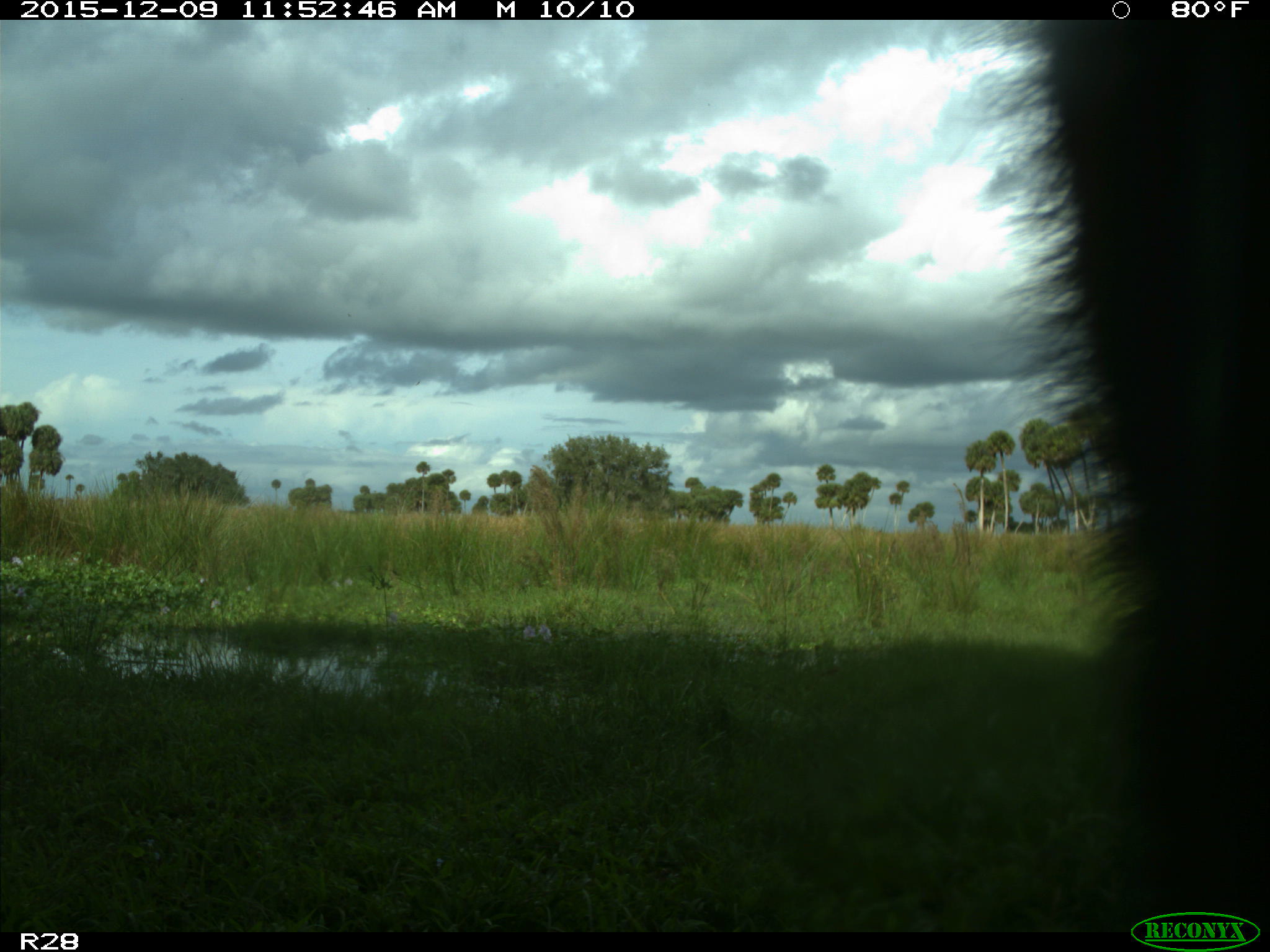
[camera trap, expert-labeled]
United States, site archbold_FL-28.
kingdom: Animalia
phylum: Chordata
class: Mammalia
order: Artiodactyla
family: Bovidae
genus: Bos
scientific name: Bos taurus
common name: domestic cow